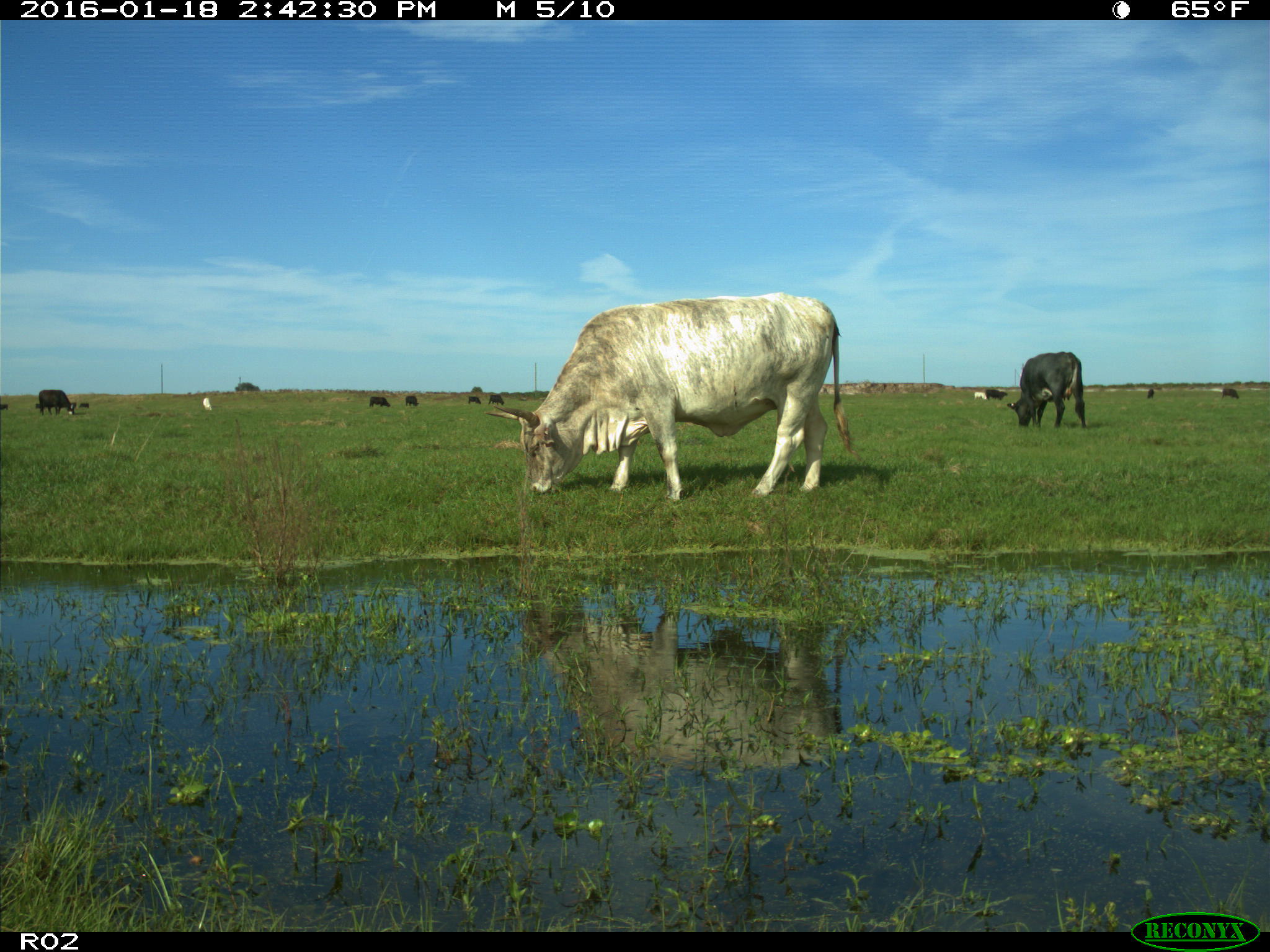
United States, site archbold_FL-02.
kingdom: Animalia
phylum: Chordata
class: Mammalia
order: Artiodactyla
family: Bovidae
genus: Bos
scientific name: Bos taurus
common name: domestic cow